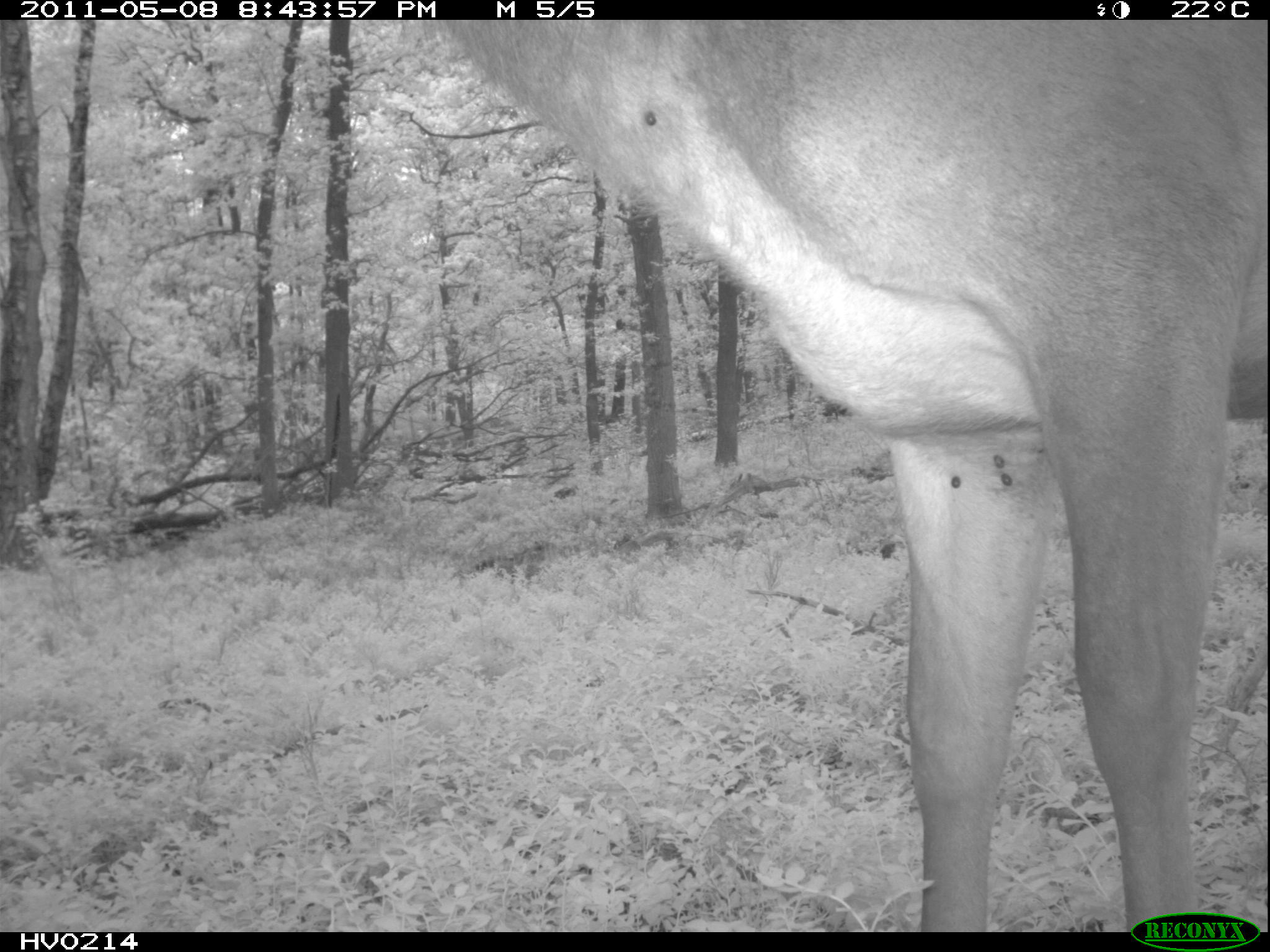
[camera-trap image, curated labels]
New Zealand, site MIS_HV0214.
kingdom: Animalia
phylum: Chordata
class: Mammalia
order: Artiodactyla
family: Cervidae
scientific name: Cervidae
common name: deer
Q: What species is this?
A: Deer (Cervidae).